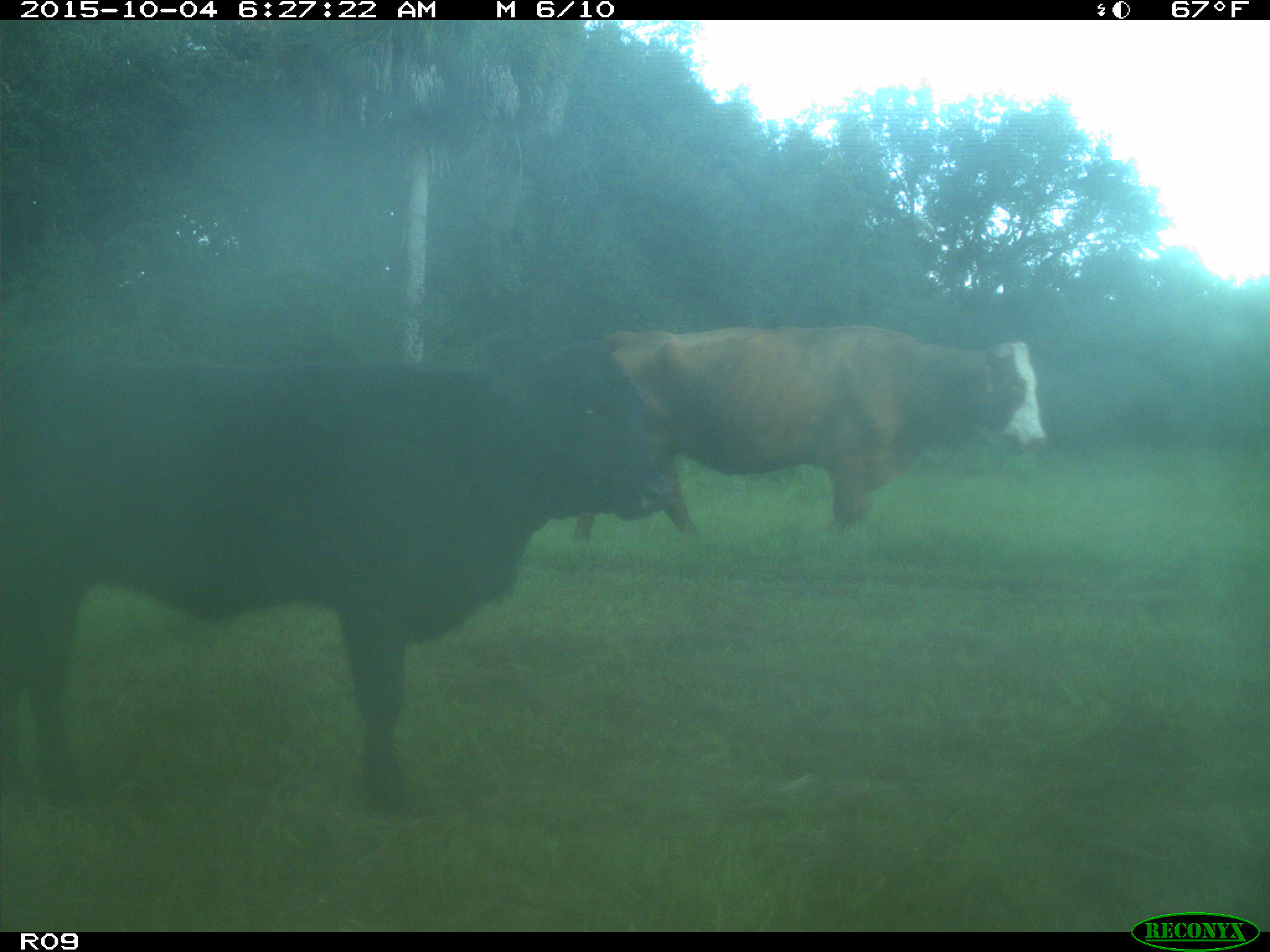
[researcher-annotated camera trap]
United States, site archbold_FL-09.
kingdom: Animalia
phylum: Chordata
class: Mammalia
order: Artiodactyla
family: Bovidae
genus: Bos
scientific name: Bos taurus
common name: domestic cow